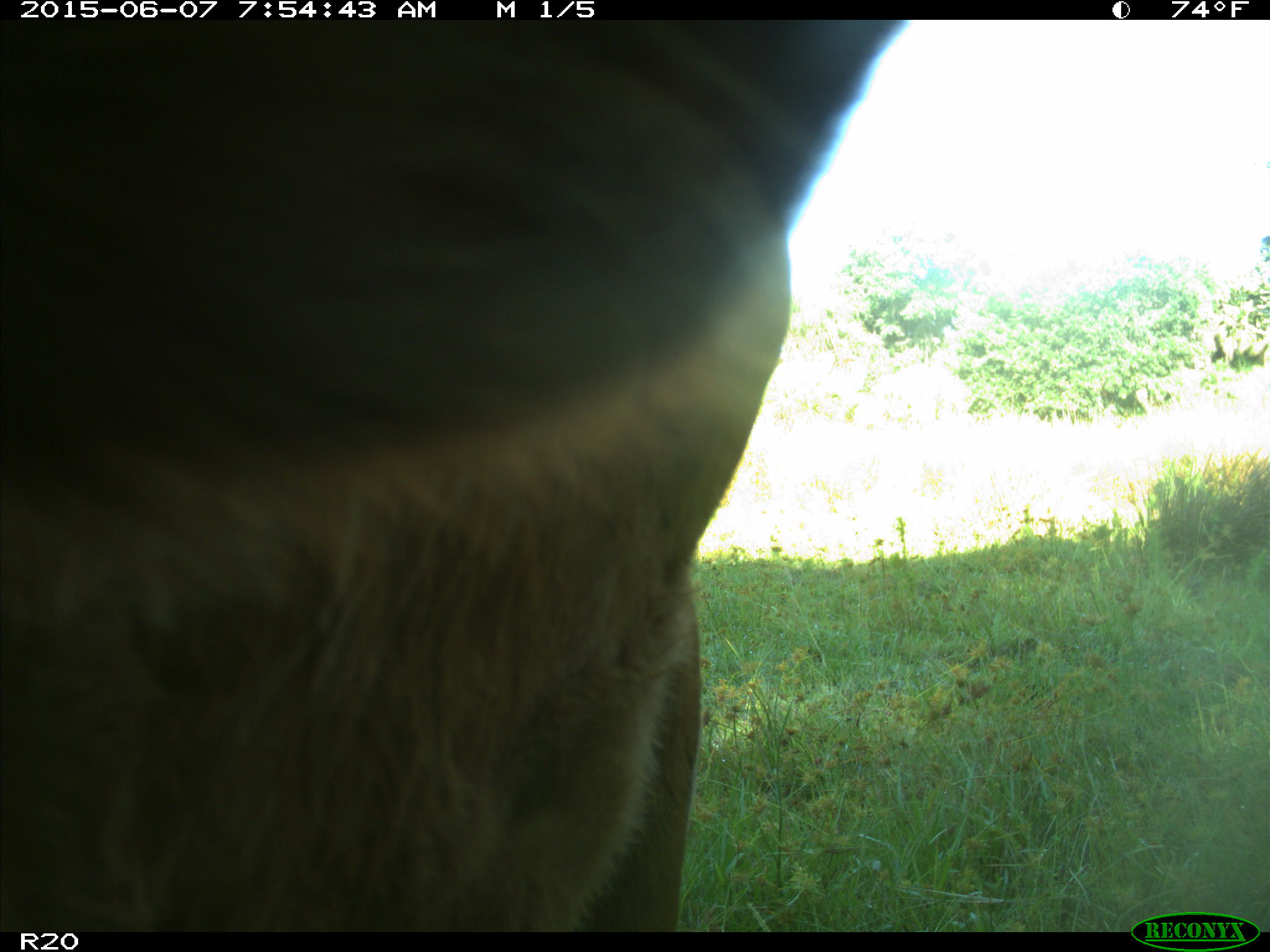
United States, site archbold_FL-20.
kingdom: Animalia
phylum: Chordata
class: Mammalia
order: Artiodactyla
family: Bovidae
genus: Bos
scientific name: Bos taurus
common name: domestic cow